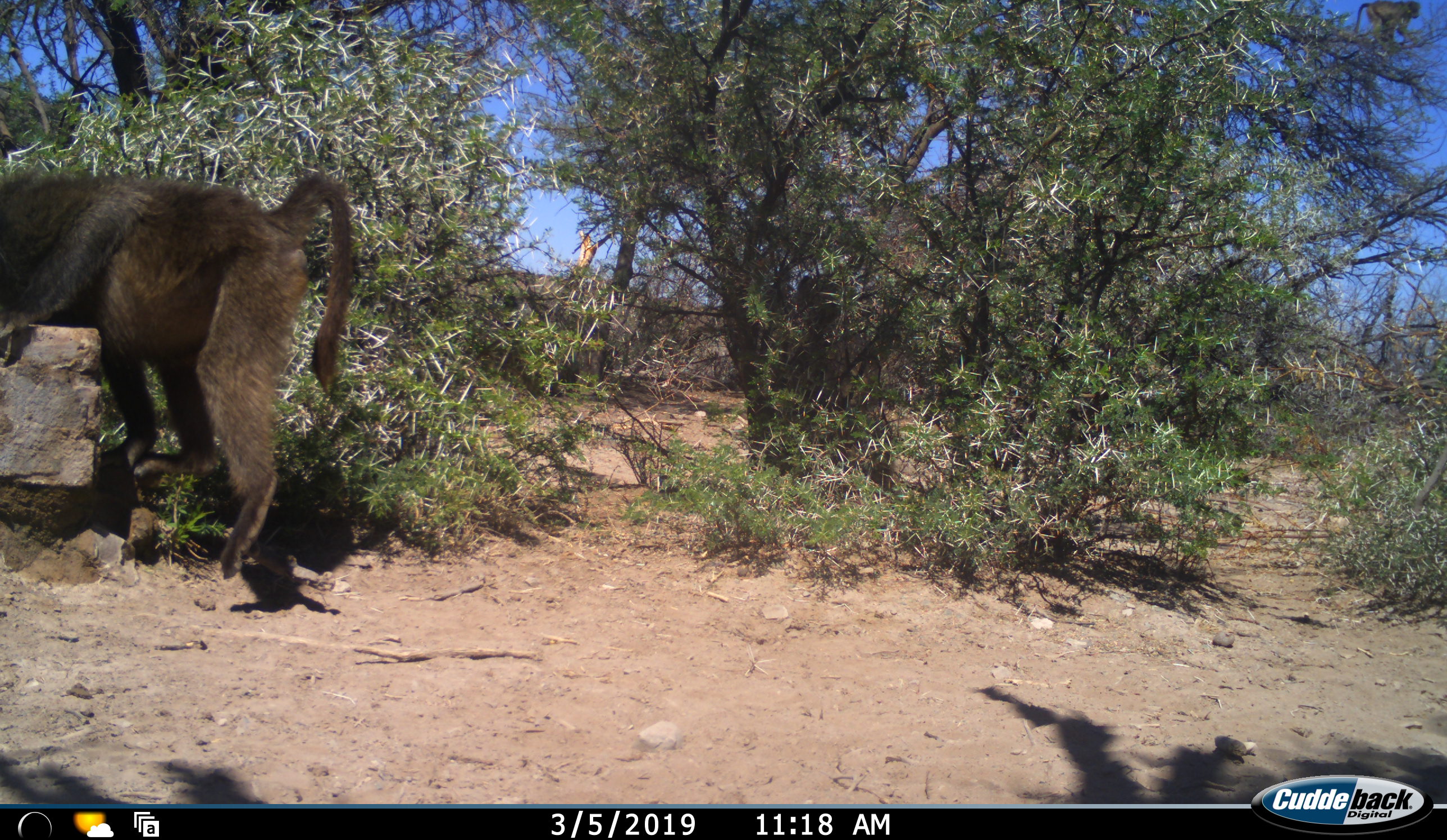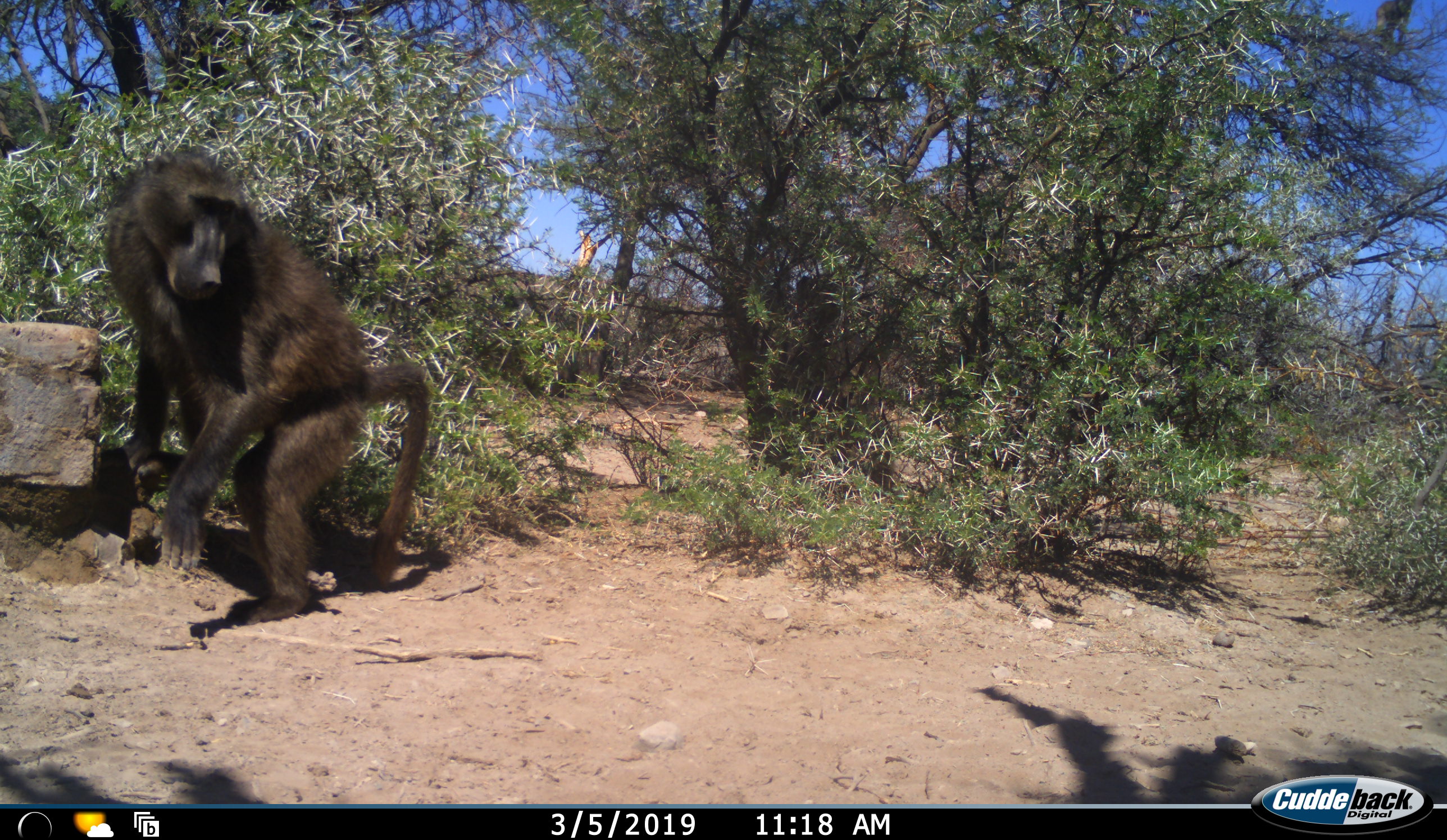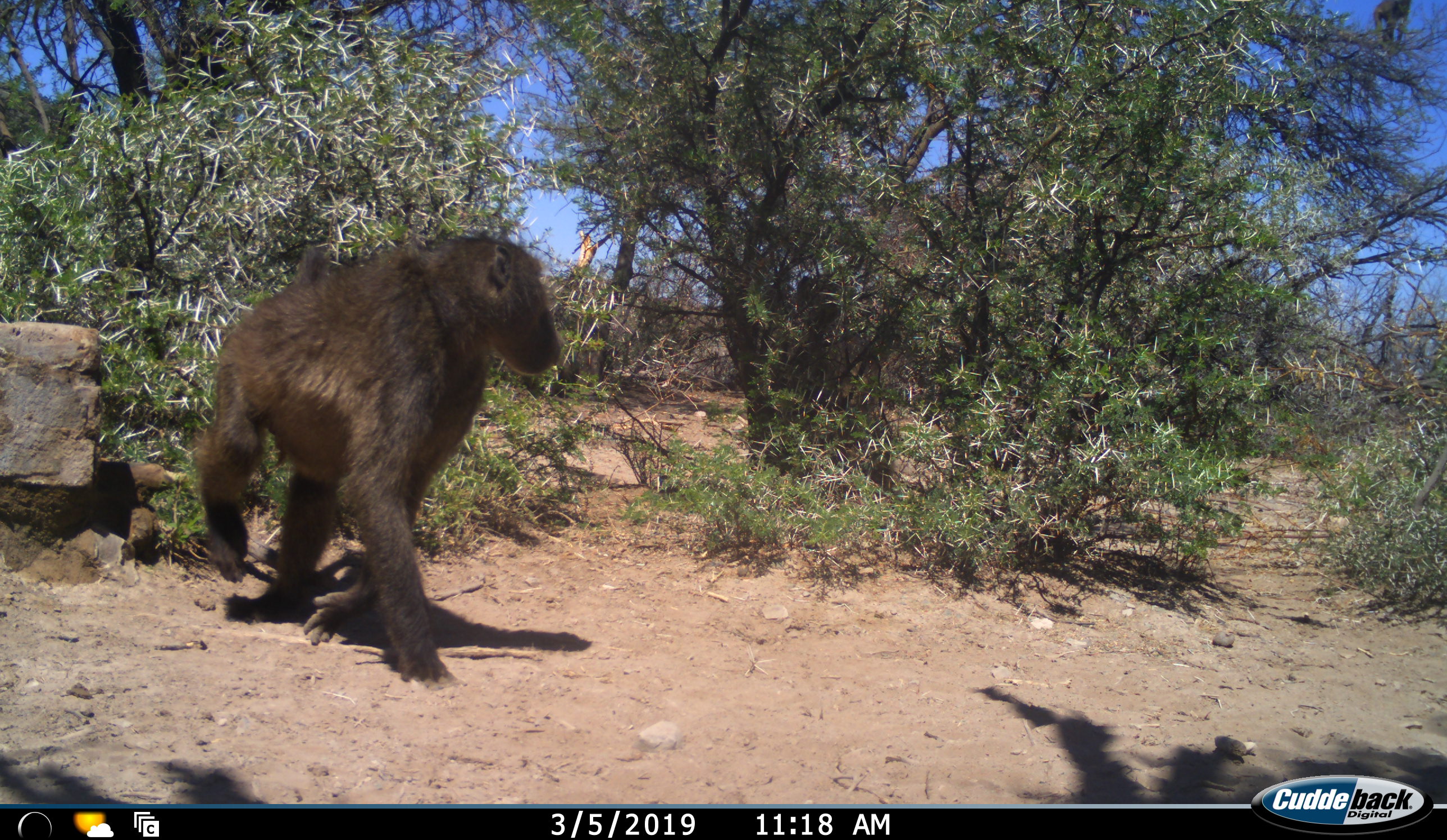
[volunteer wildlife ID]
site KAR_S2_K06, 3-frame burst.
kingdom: Animalia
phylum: Chordata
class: Mammalia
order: Primates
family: Cercopithecidae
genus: Papio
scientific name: Papio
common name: baboon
Baboon (Papio), count 1. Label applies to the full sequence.